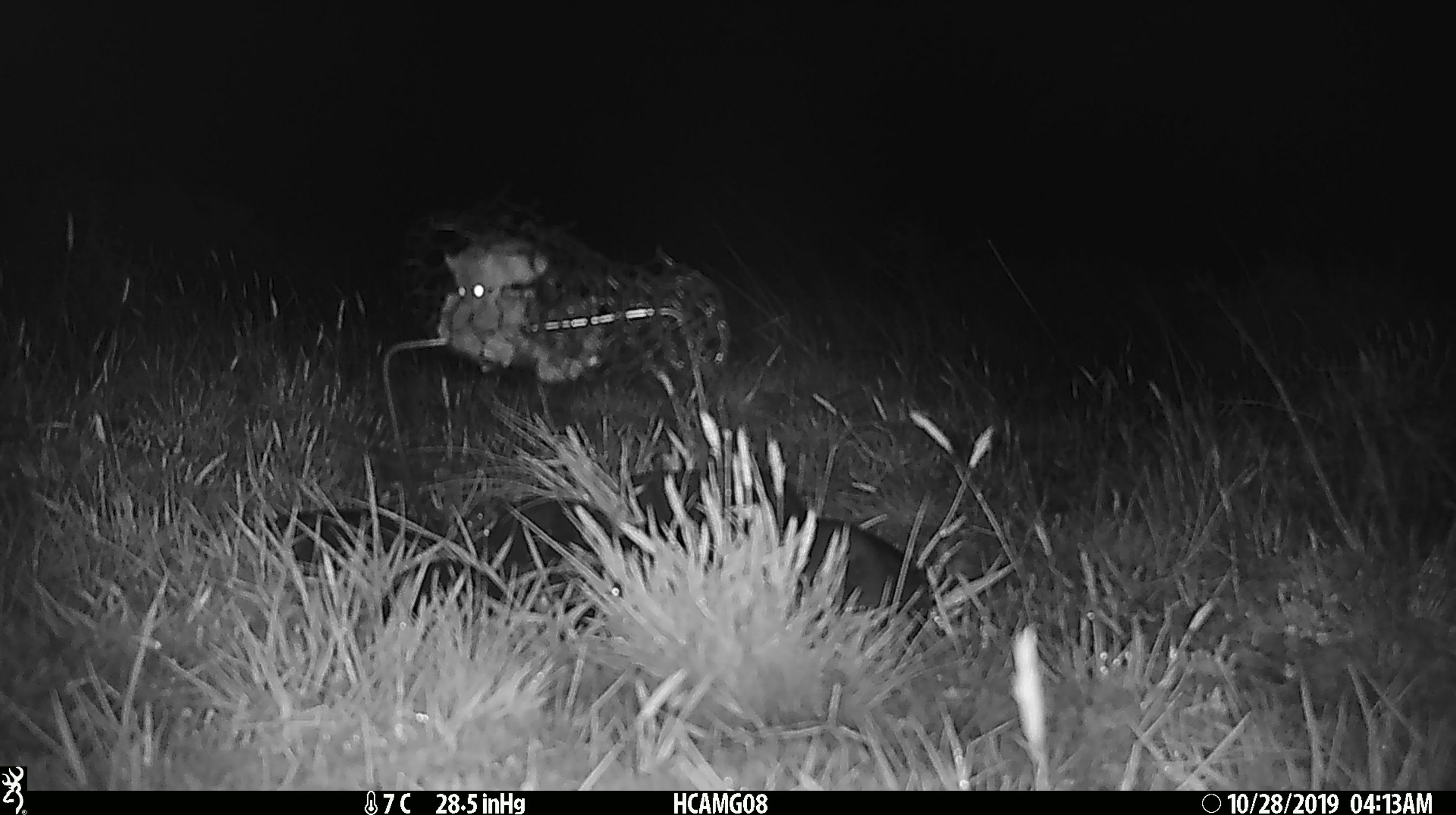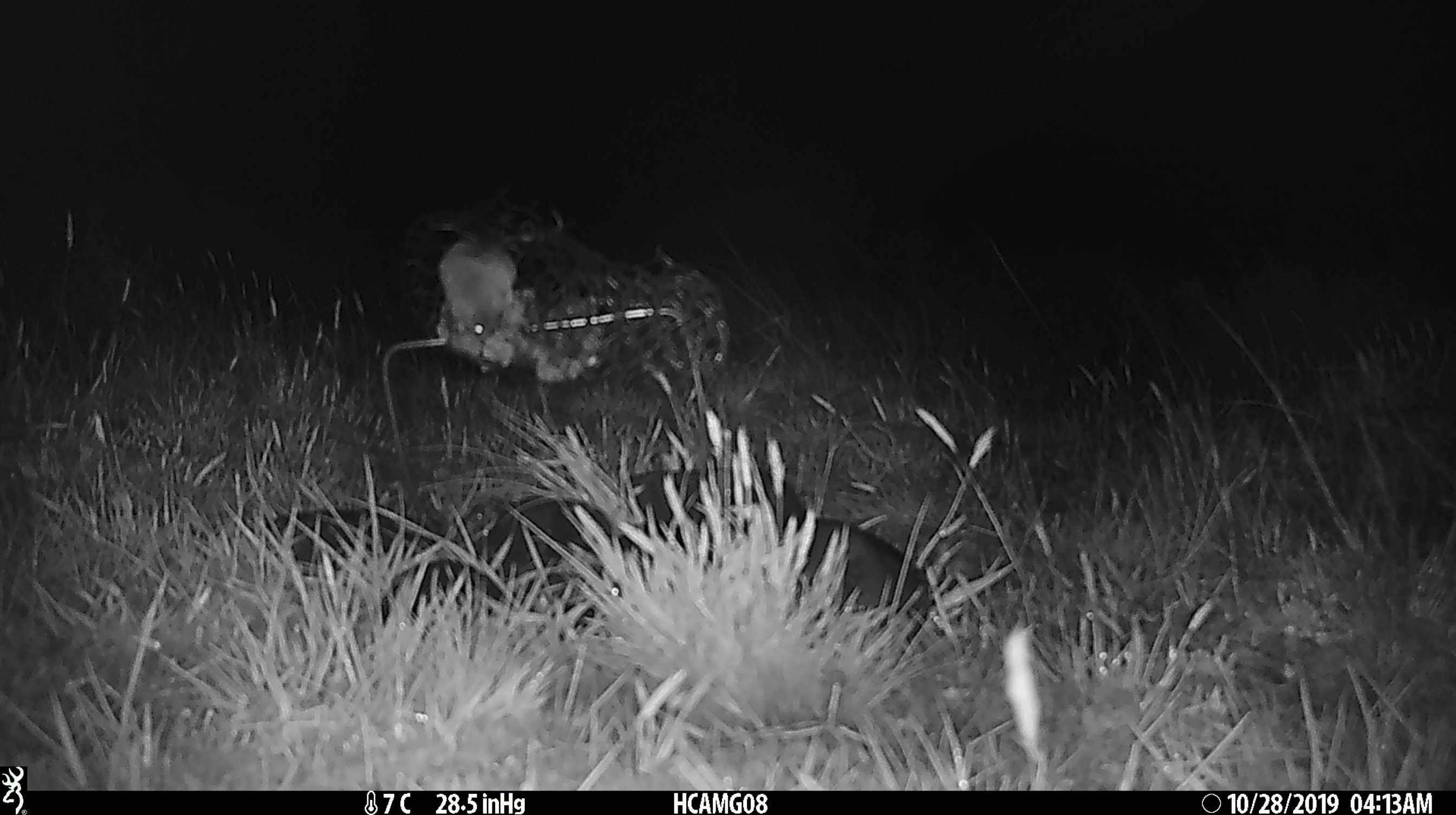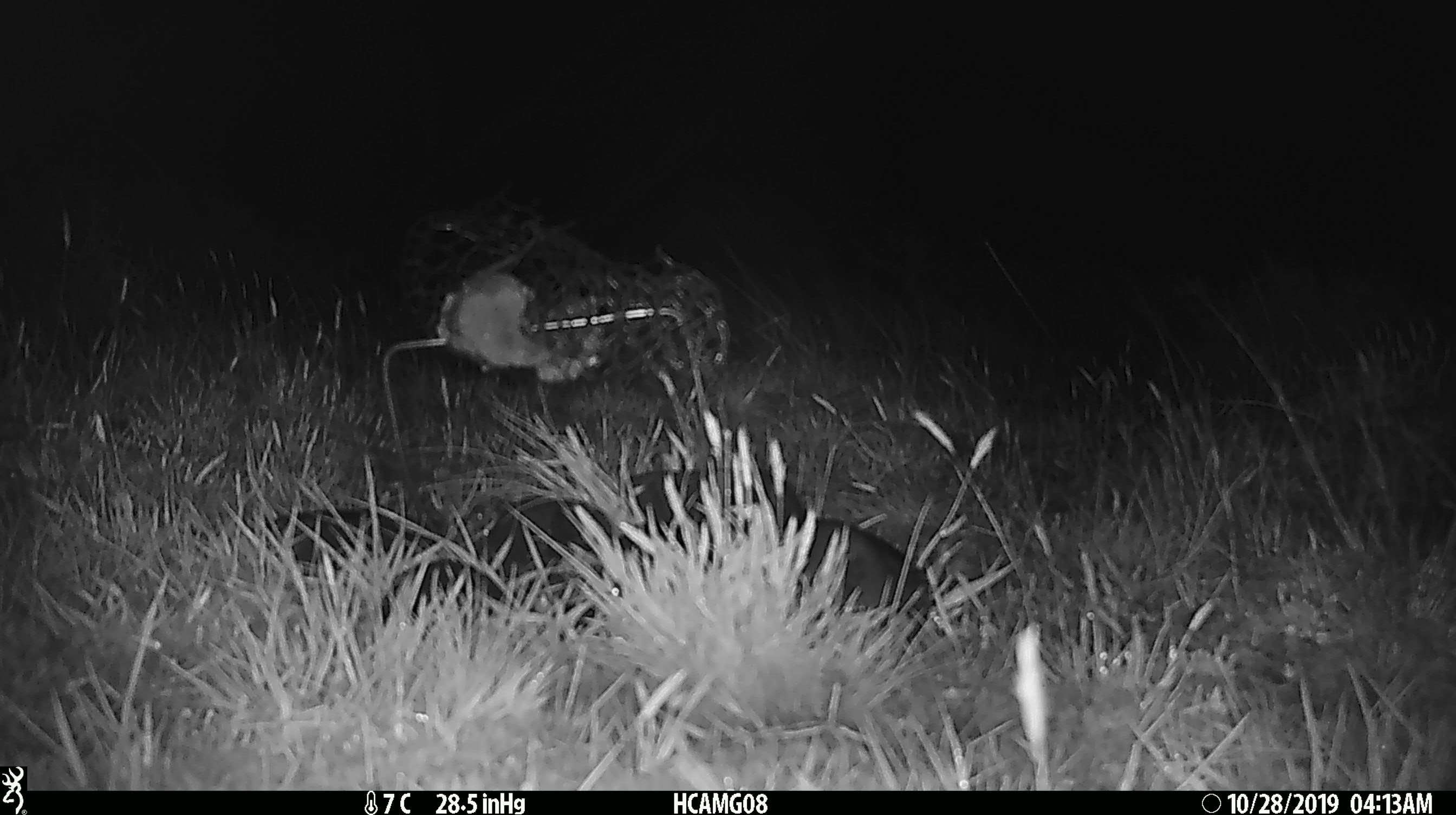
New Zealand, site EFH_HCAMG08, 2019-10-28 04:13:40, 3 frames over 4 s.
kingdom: Animalia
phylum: Chordata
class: Mammalia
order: Rodentia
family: Muridae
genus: Mus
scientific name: Mus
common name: mouse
Mouse (Mus).